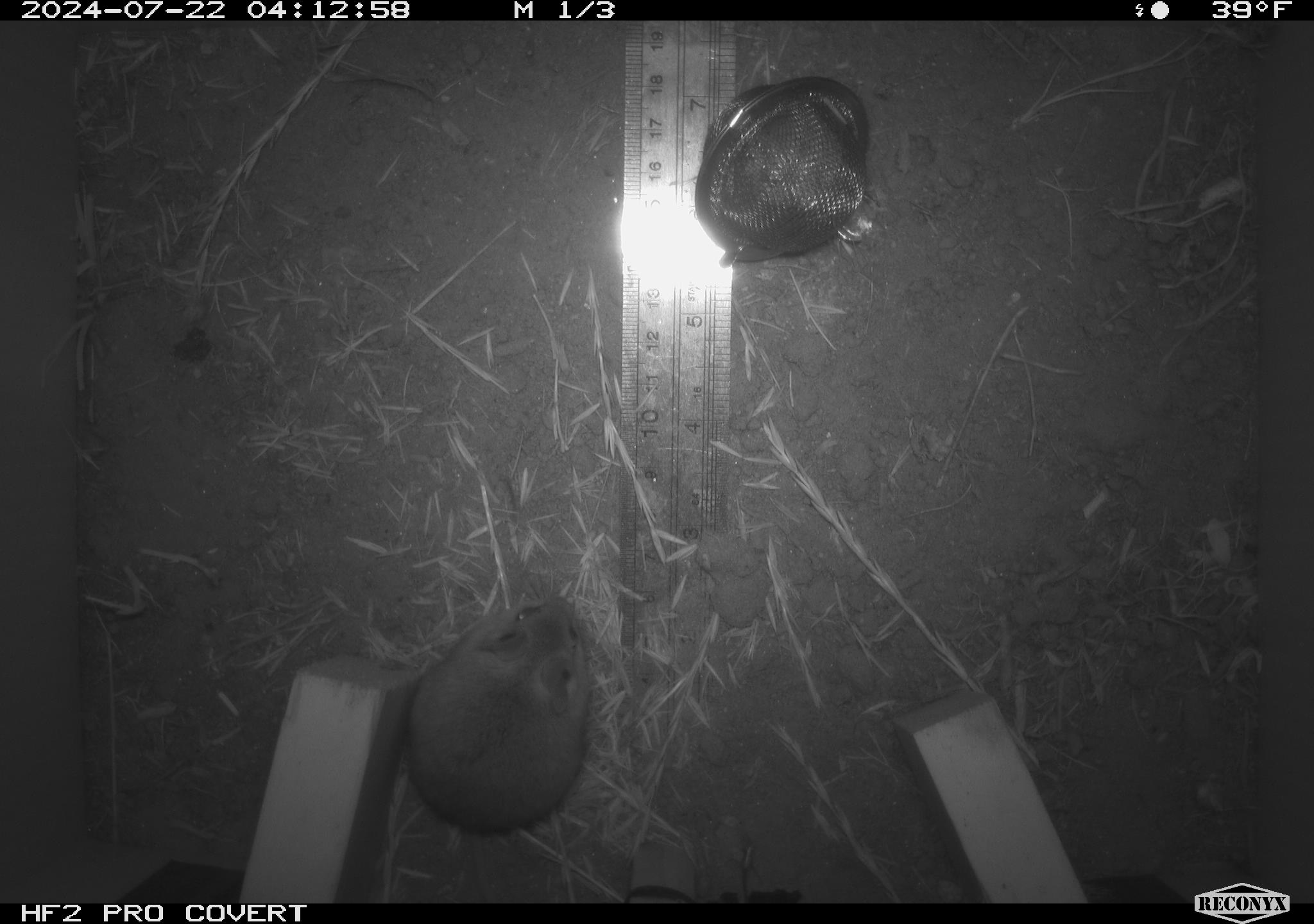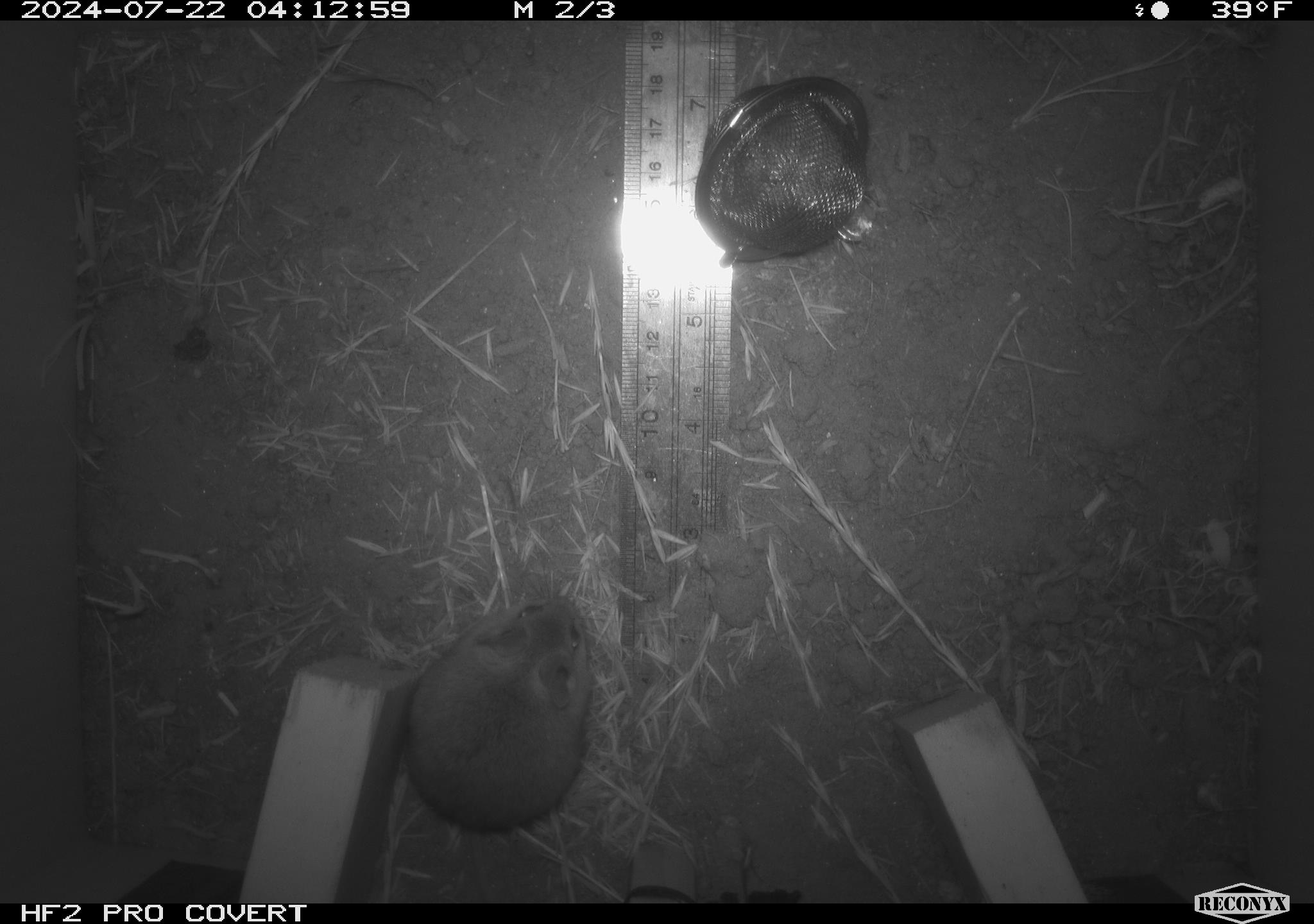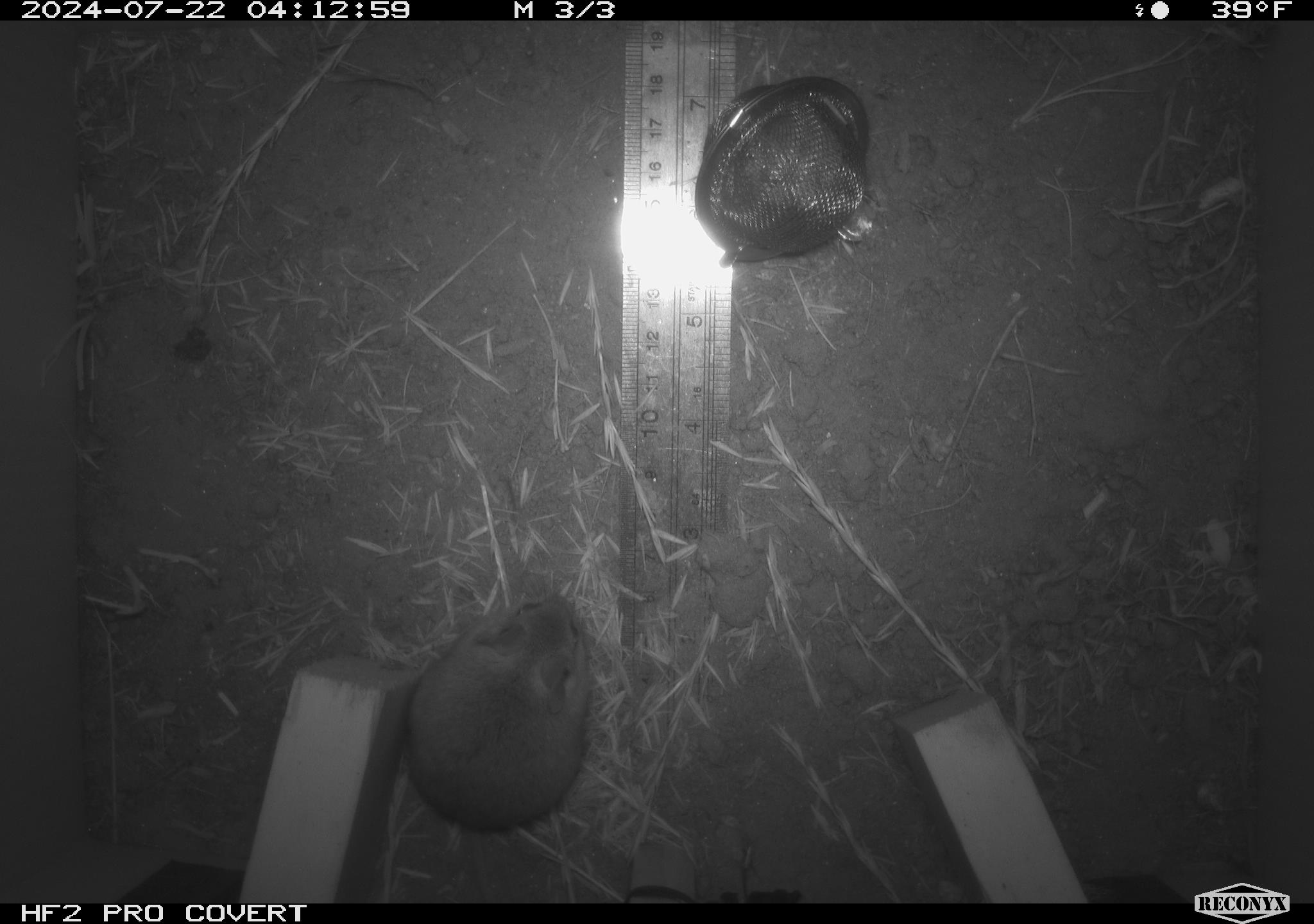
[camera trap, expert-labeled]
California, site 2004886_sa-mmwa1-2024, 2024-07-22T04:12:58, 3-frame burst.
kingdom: Animalia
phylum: Chordata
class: Mammalia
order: Rodentia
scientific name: Rodentia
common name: mouse species